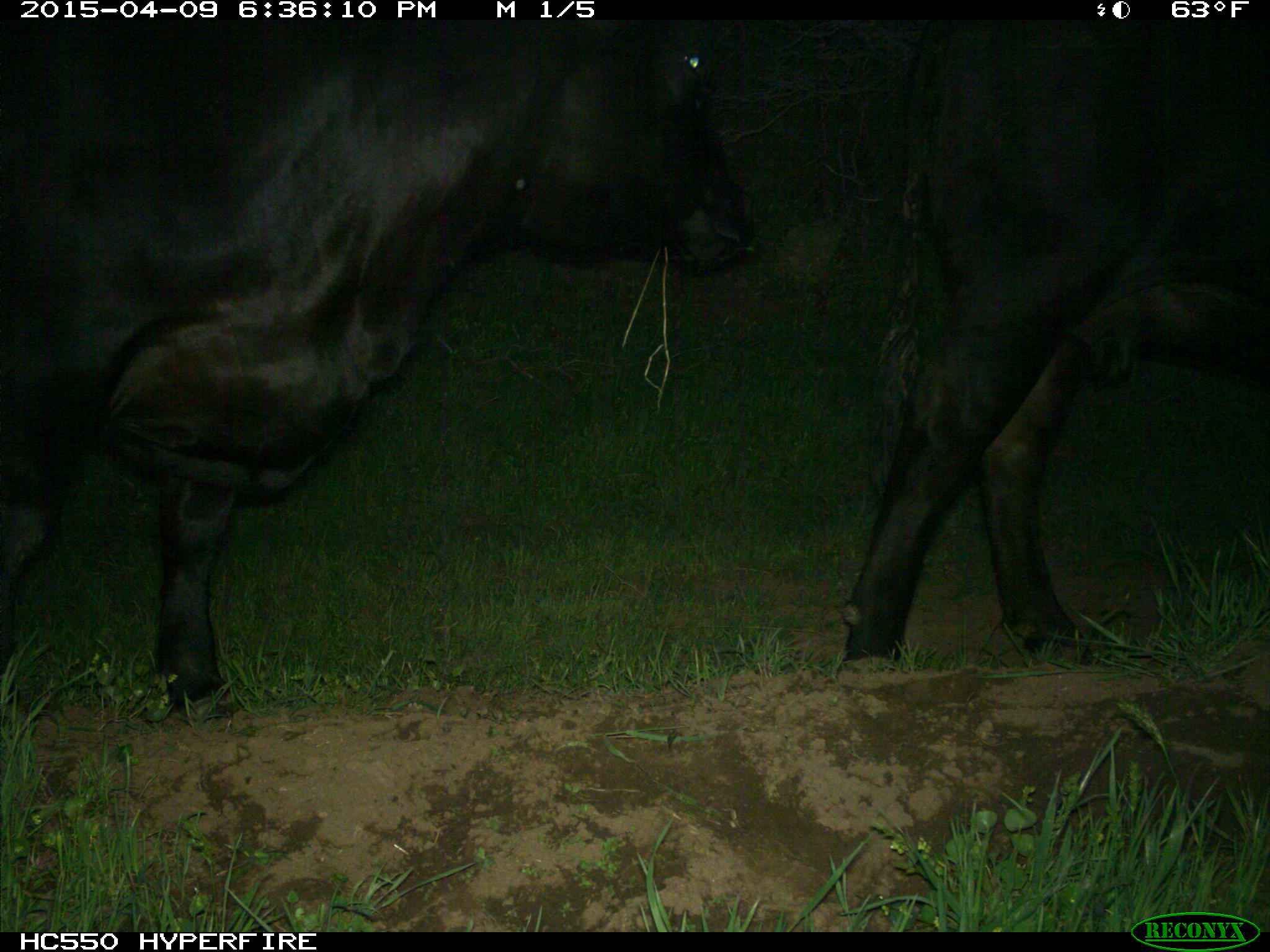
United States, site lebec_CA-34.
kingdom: Animalia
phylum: Chordata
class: Mammalia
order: Artiodactyla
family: Bovidae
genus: Bos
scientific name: Bos taurus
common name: domestic cow